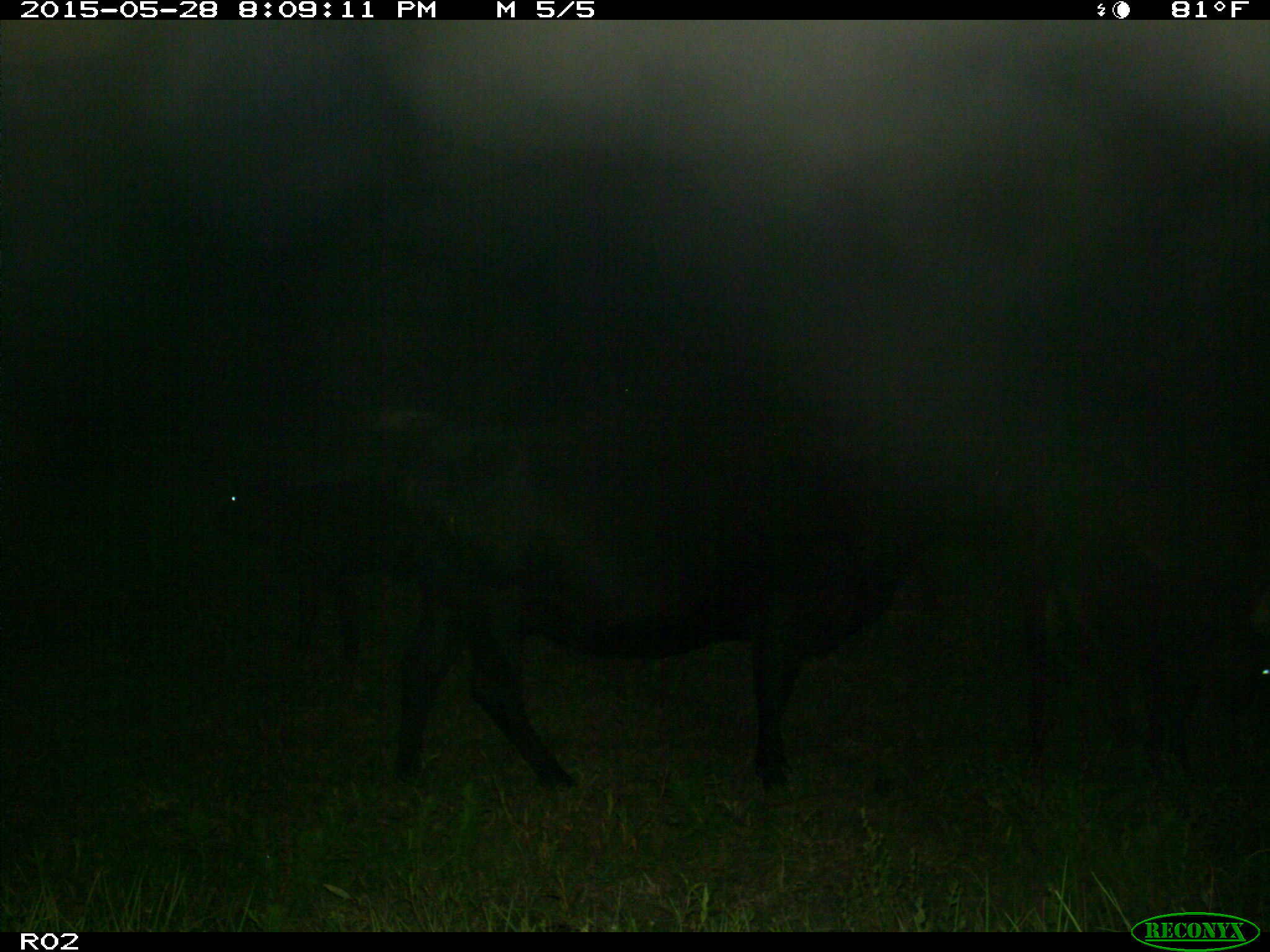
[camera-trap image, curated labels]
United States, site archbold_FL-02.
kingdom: Animalia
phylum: Chordata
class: Mammalia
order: Artiodactyla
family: Bovidae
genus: Bos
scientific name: Bos taurus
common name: domestic cow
Bos taurus (domestic cow).